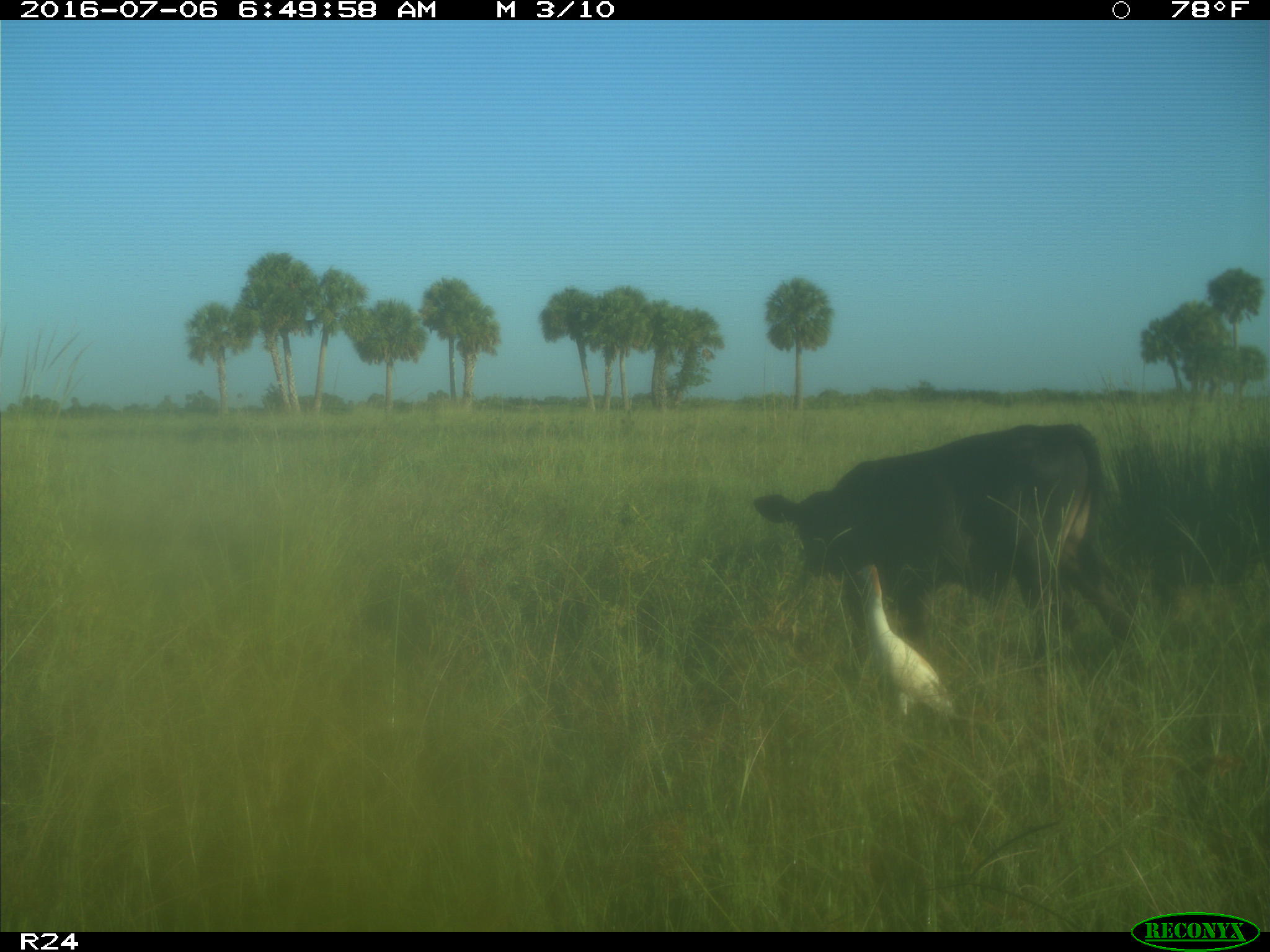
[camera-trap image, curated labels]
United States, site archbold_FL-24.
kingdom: Animalia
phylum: Chordata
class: Mammalia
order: Artiodactyla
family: Bovidae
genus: Bos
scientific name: Bos taurus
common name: domestic cow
Bos taurus (domestic cow).